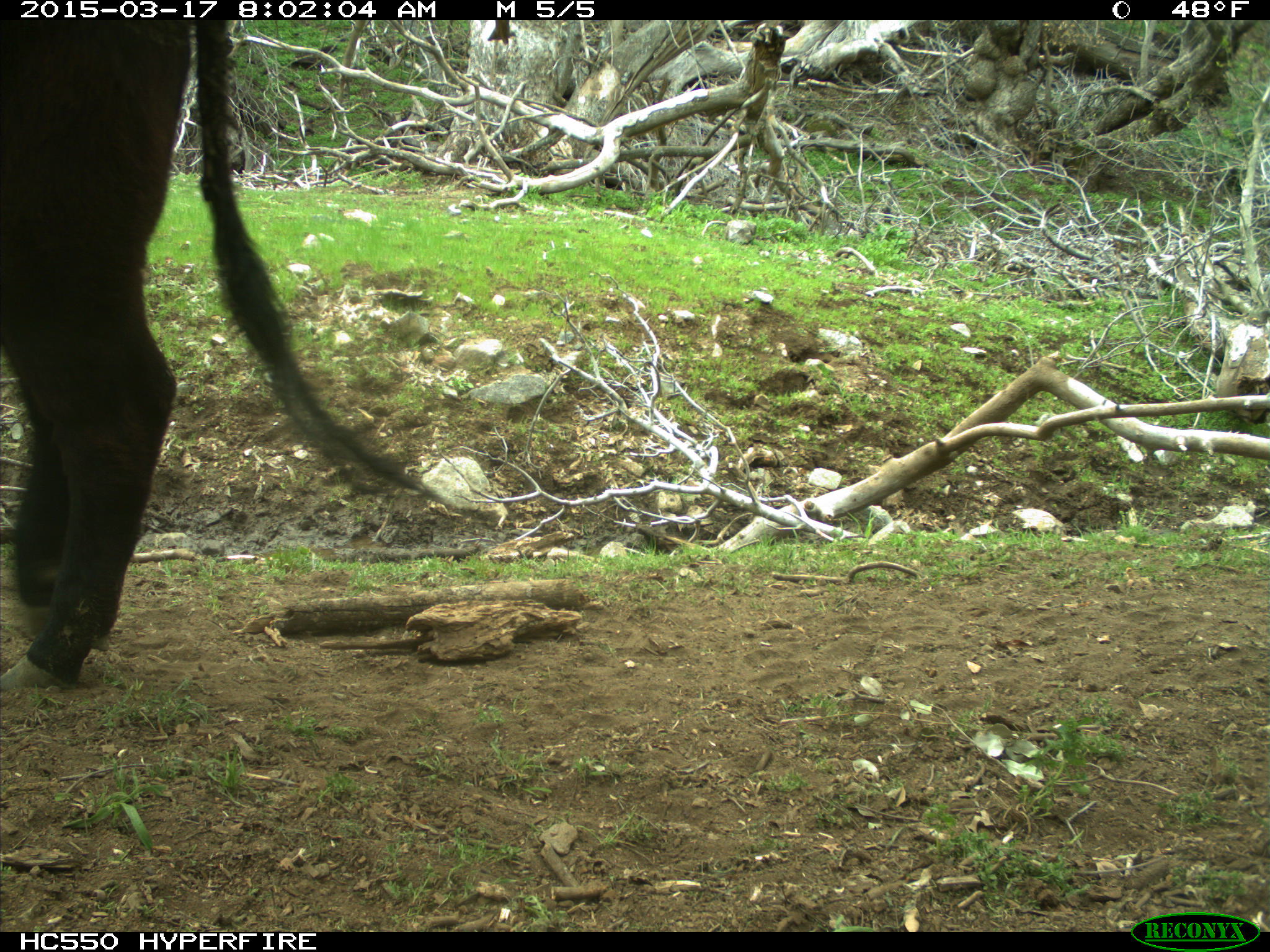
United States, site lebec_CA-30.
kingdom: Animalia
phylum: Chordata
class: Mammalia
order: Artiodactyla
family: Bovidae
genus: Bos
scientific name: Bos taurus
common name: domestic cow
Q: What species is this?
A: Bos taurus (domestic cow).